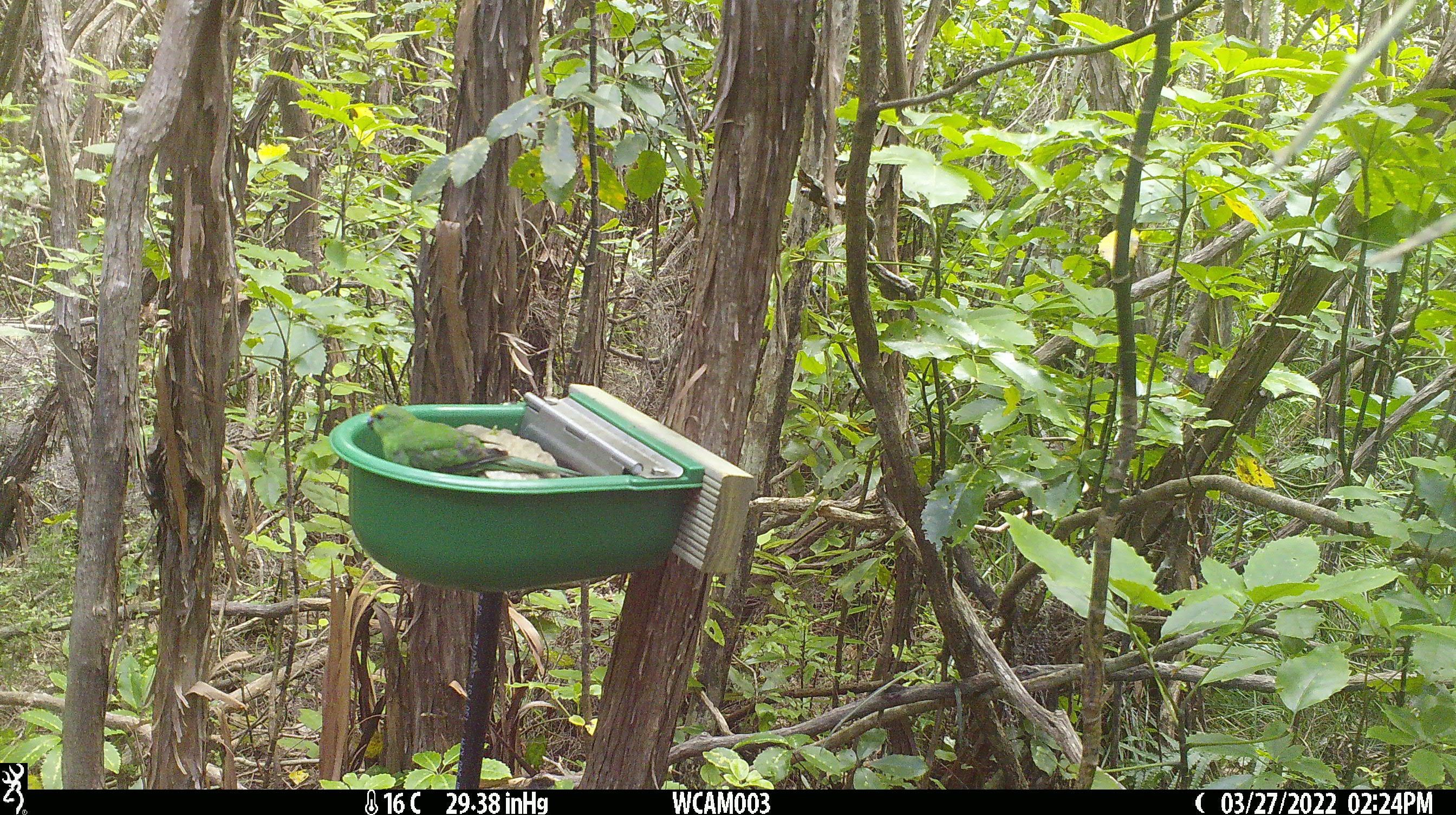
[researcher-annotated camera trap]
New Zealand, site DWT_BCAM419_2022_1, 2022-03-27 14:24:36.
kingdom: Animalia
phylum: Chordata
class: Aves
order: Psittaciformes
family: Psittaculidae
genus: Cyanoramphus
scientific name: Cyanoramphus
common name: parakeet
Parakeet (Cyanoramphus).